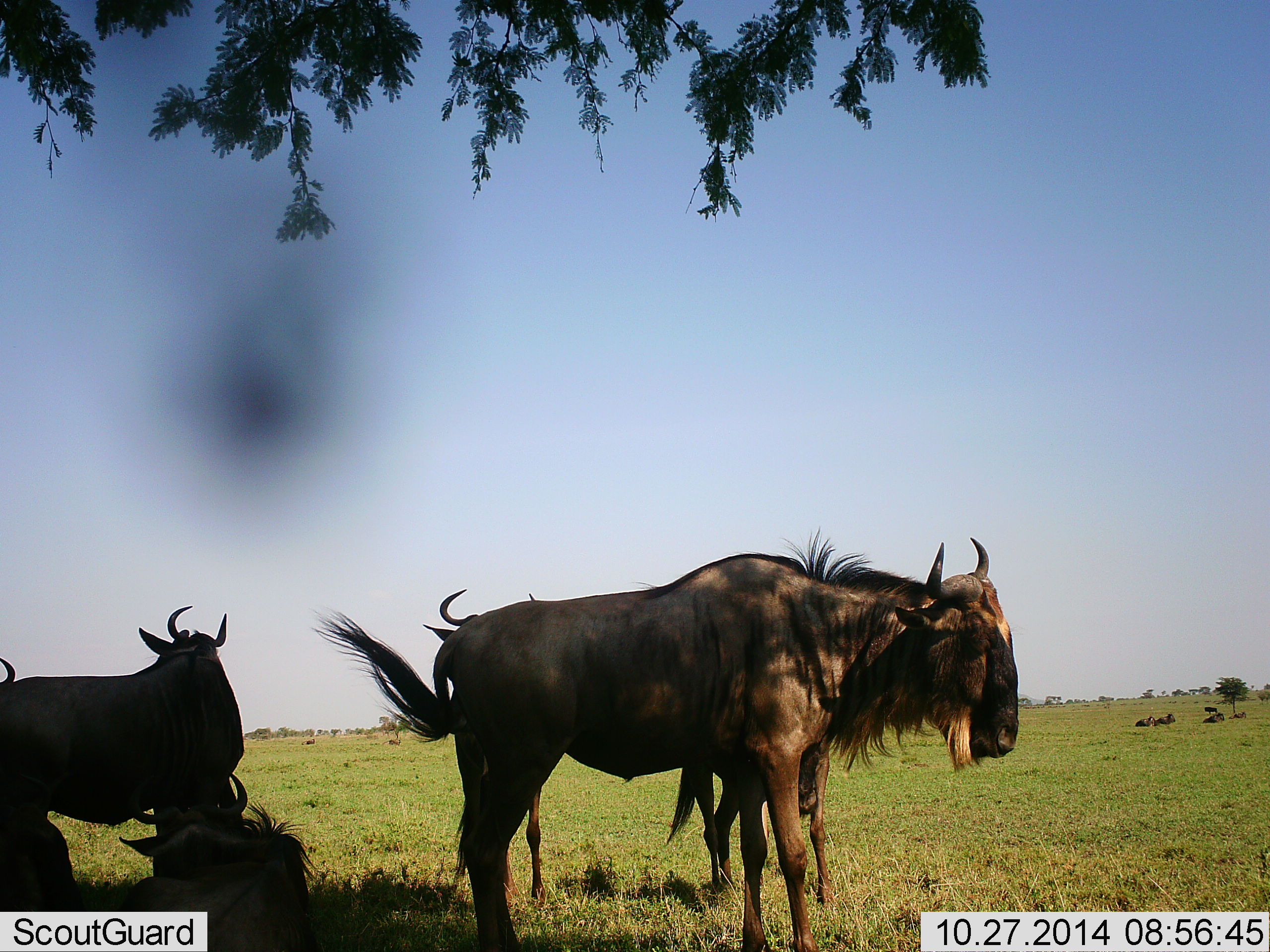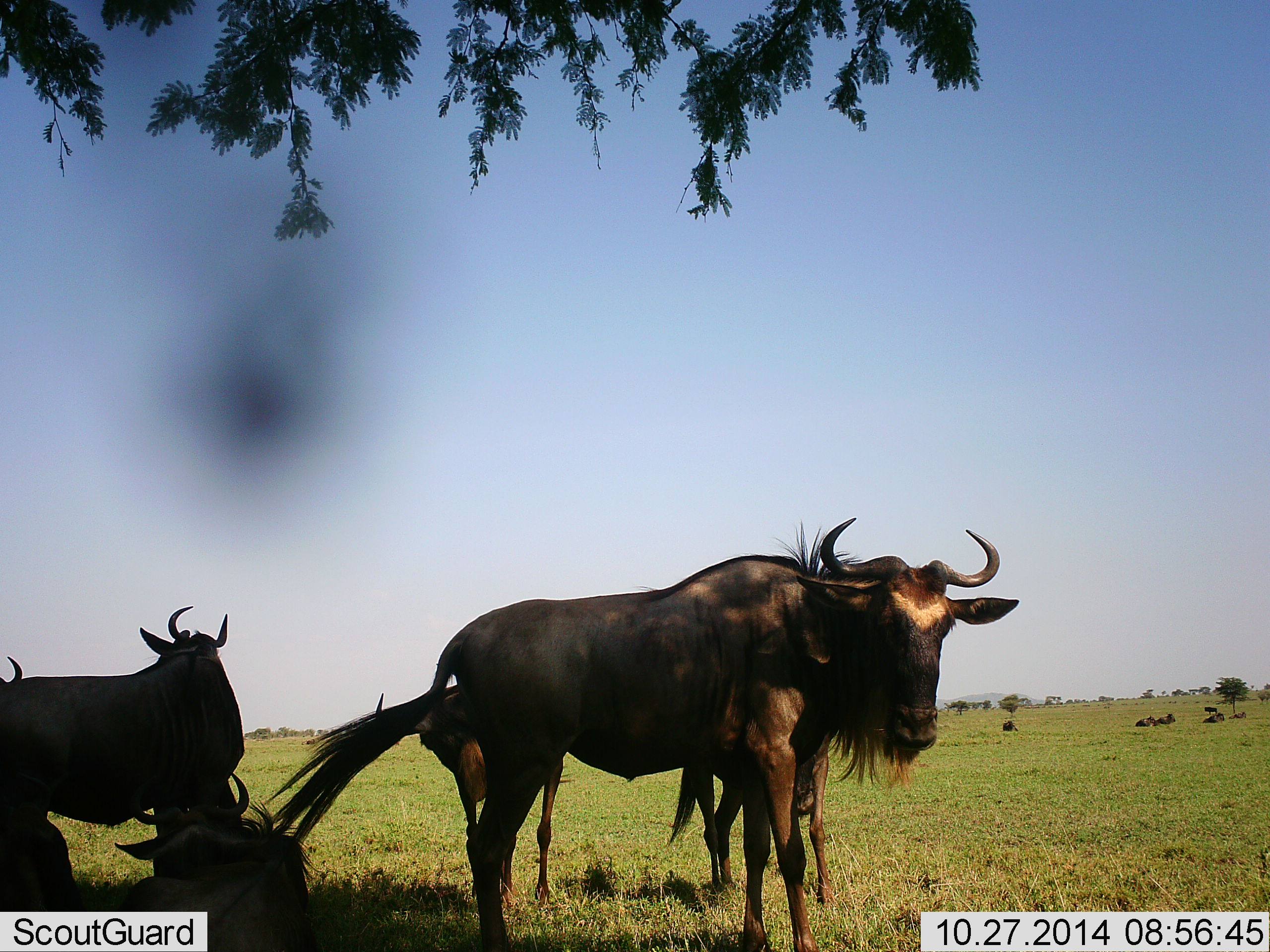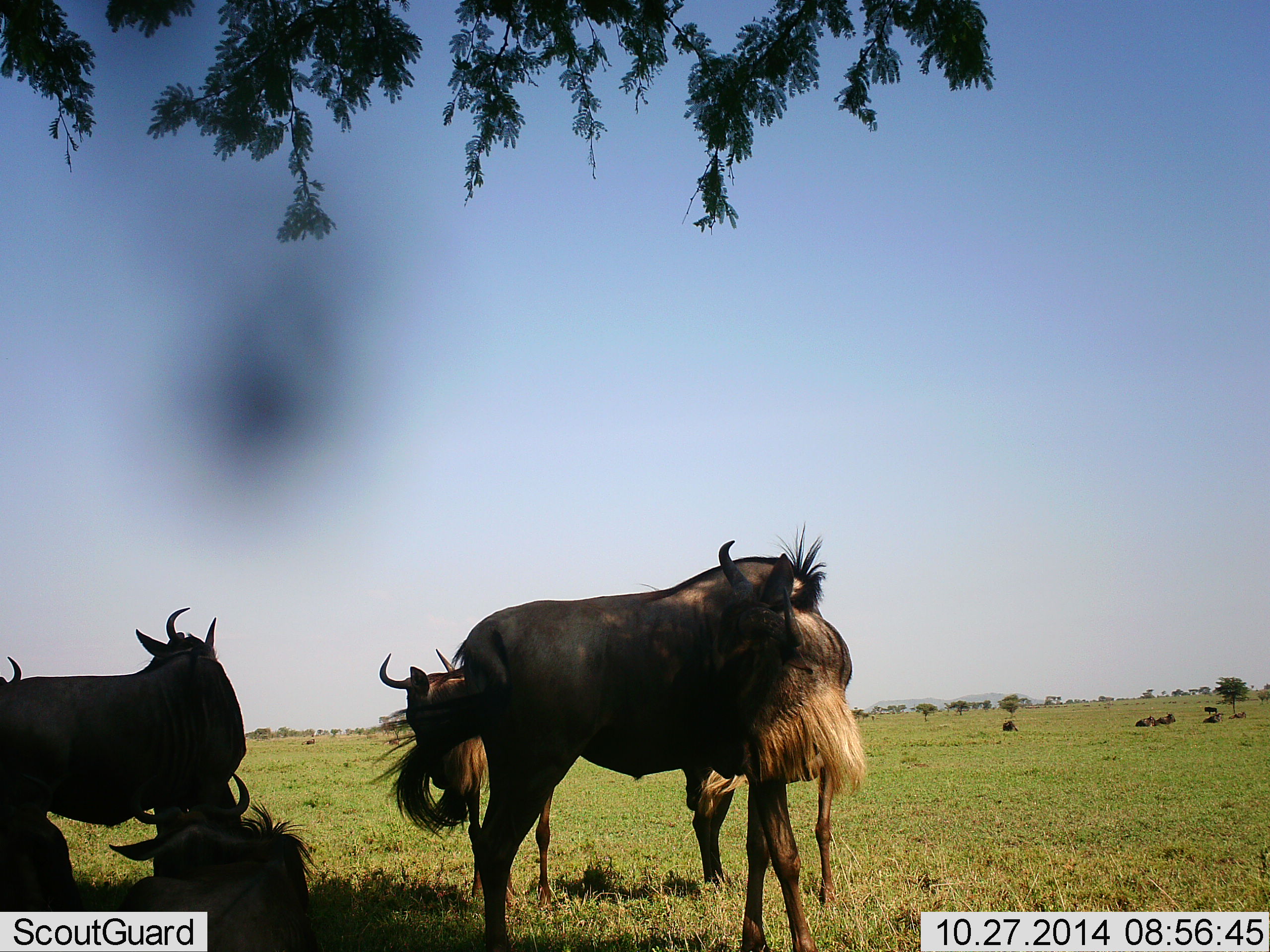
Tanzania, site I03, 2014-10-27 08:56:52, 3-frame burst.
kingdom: Animalia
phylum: Chordata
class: Mammalia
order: Artiodactyla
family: Bovidae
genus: Connochaetes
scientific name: Connochaetes taurinus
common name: blue wildebeest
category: wildebeest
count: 11-50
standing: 70%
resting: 90%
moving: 0%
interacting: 0%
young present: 10%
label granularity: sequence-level